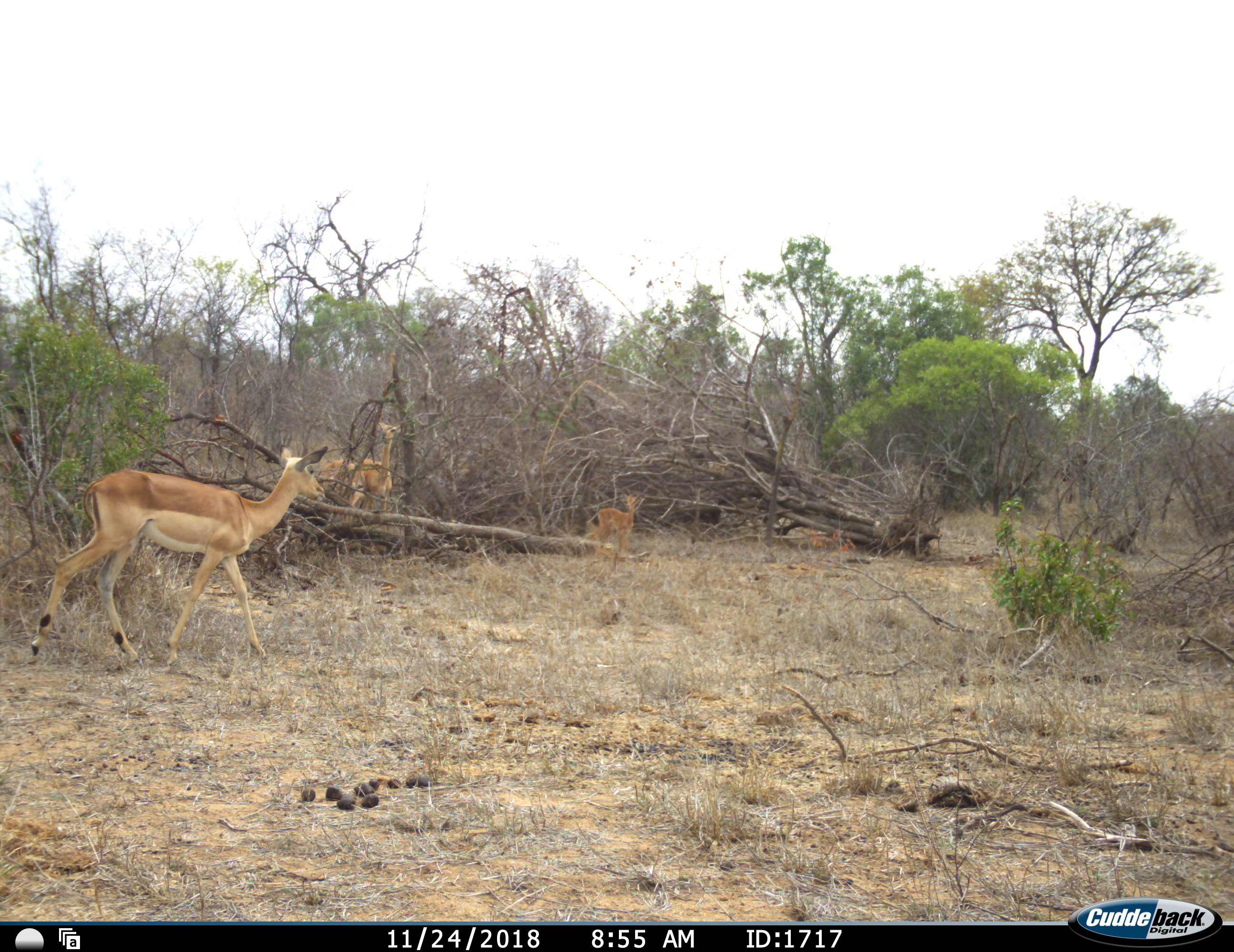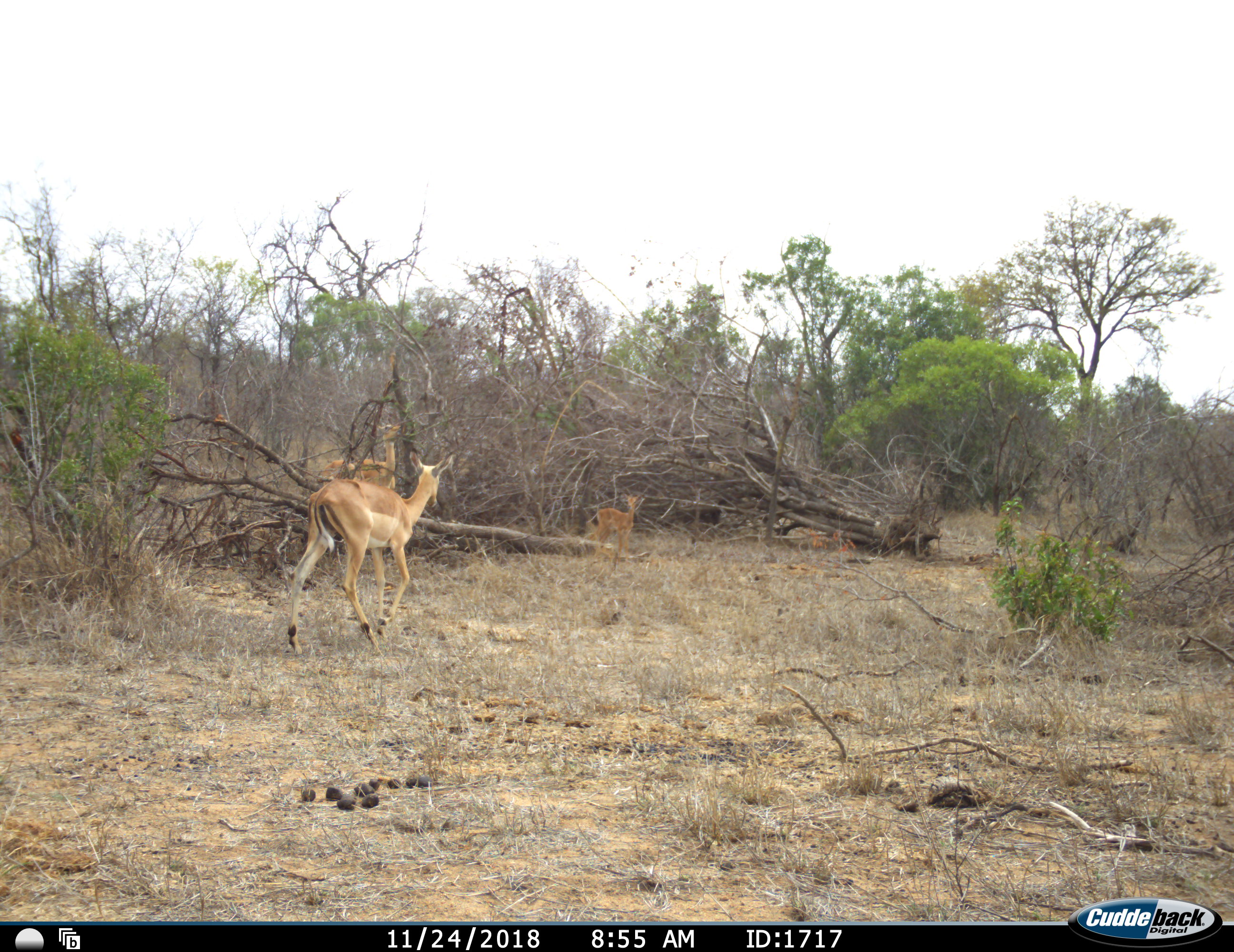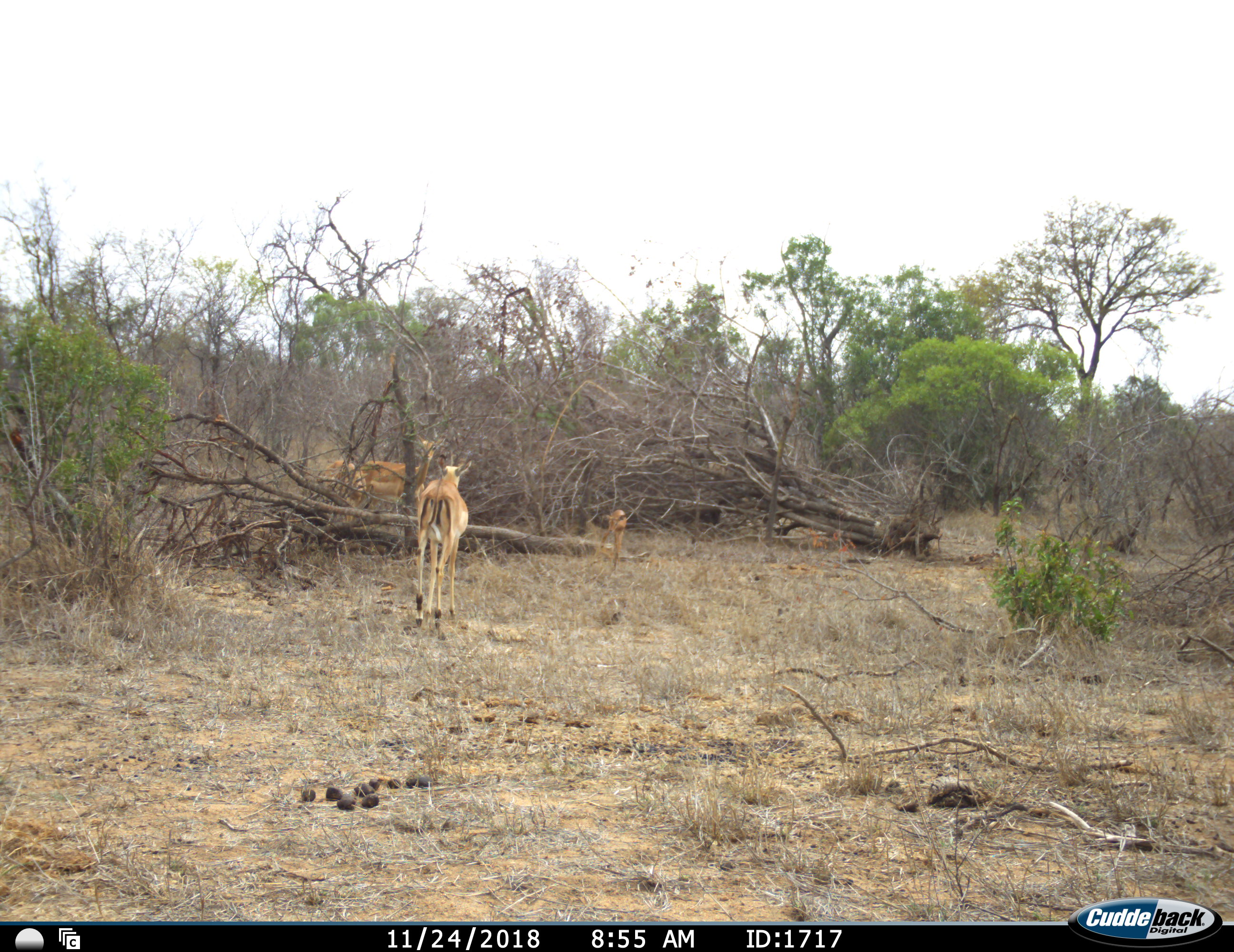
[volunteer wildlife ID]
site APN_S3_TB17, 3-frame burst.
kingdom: Animalia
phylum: Chordata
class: Mammalia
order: Artiodactyla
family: Bovidae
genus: Aepyceros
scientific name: Aepyceros melampus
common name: impala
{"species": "impala (Aepyceros melampus)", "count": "3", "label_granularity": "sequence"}